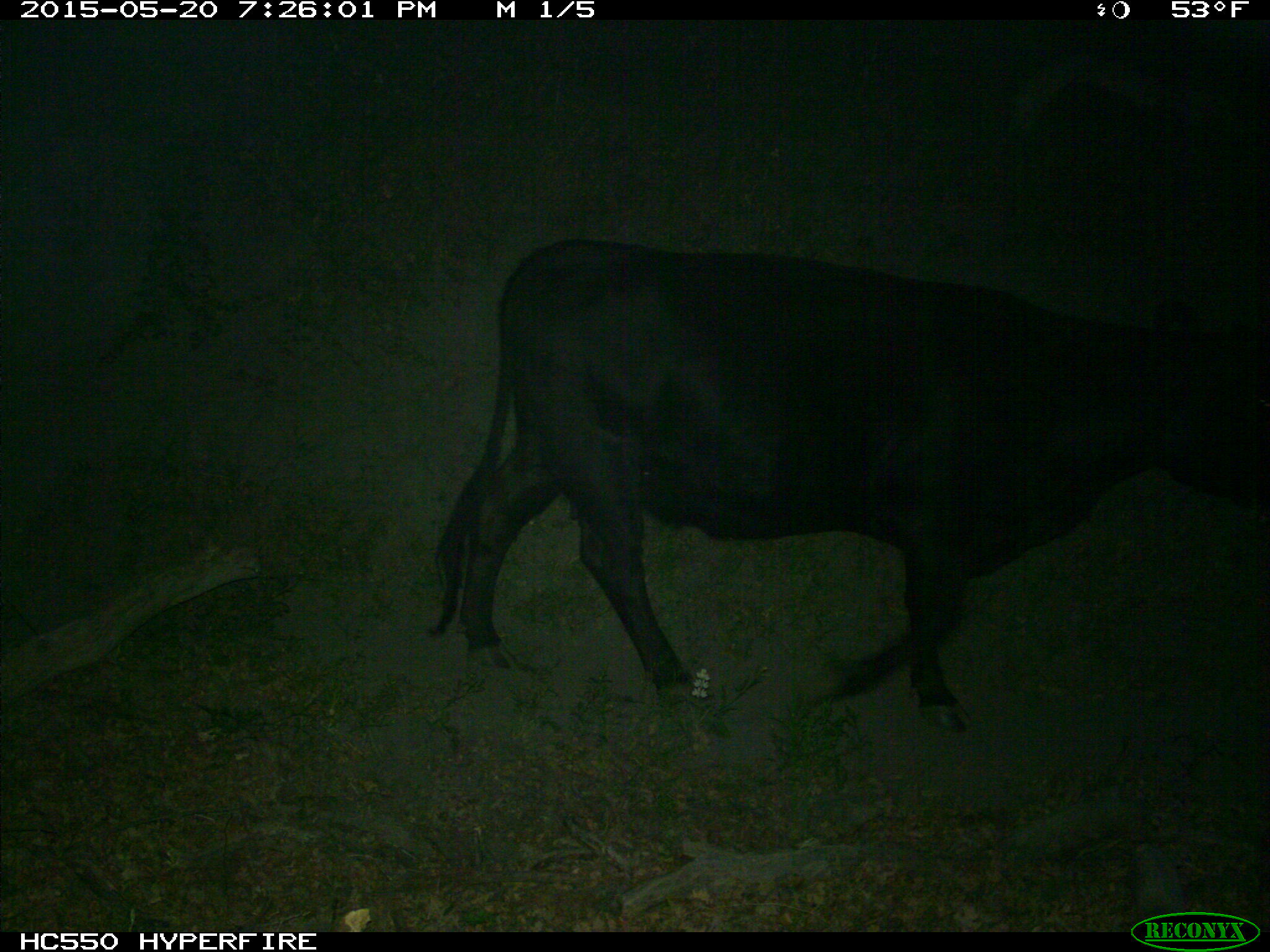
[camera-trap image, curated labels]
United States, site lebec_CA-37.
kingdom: Animalia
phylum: Chordata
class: Mammalia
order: Artiodactyla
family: Bovidae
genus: Bos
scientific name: Bos taurus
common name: domestic cow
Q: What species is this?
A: Bos taurus (domestic cow).